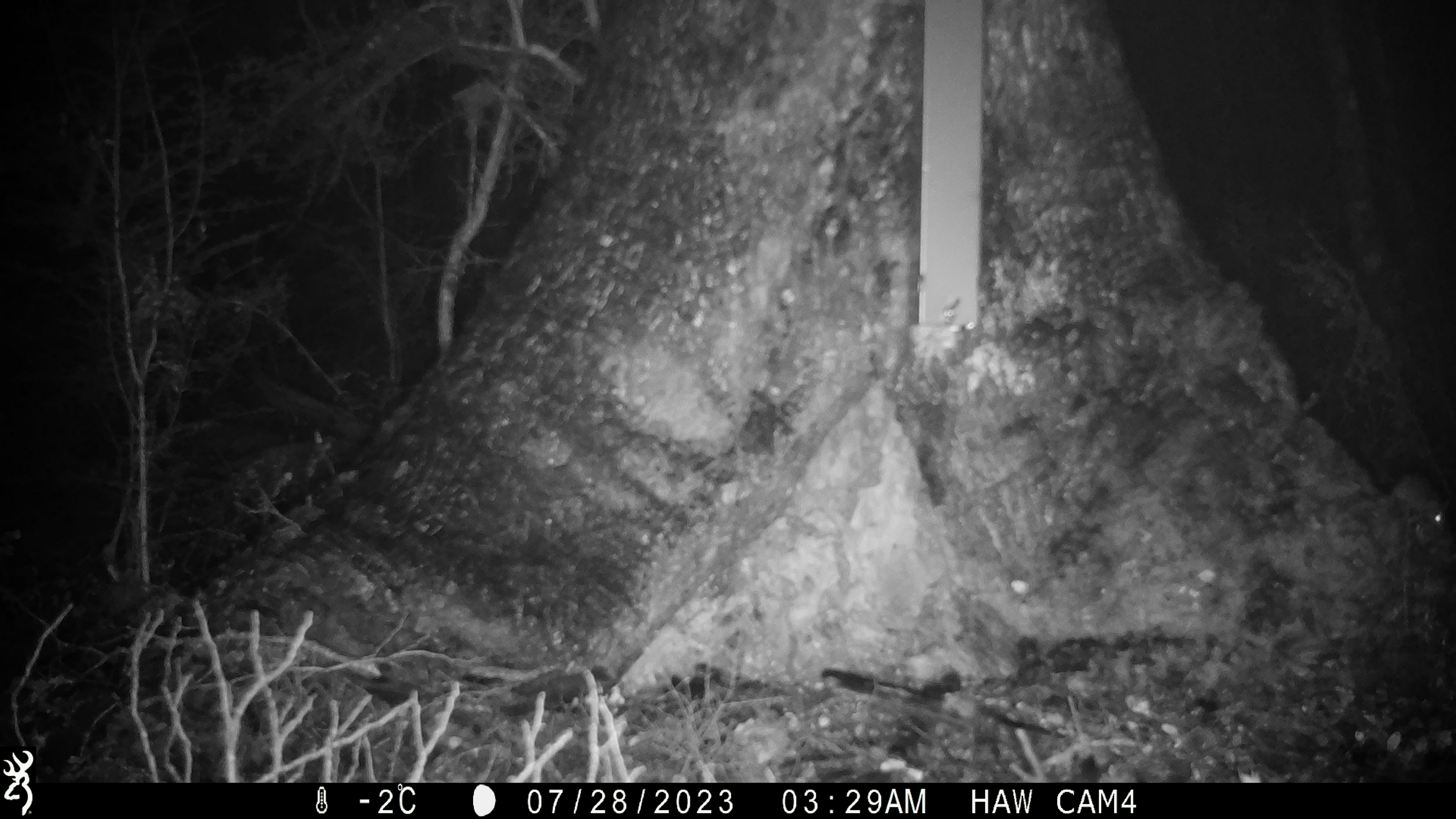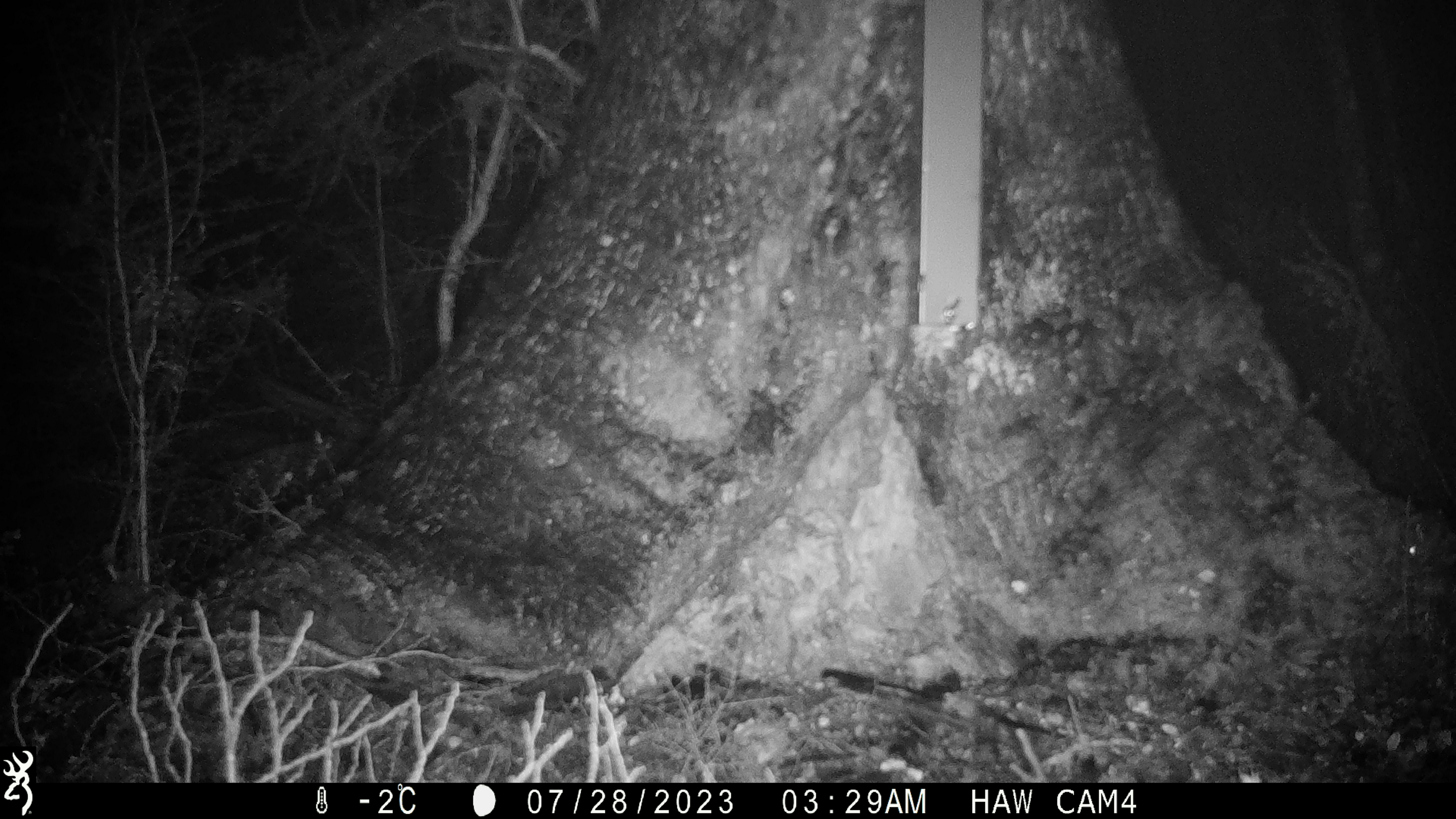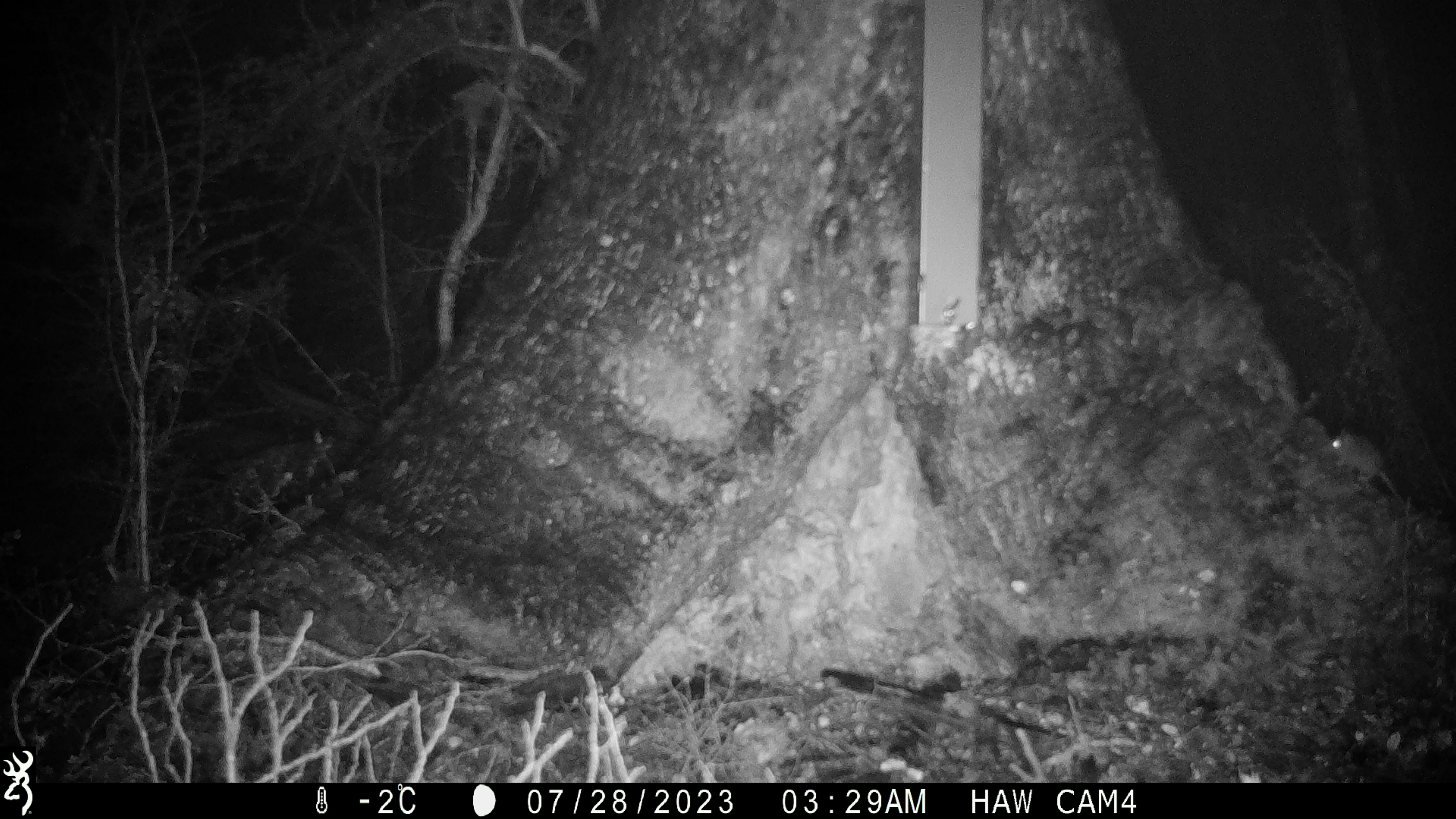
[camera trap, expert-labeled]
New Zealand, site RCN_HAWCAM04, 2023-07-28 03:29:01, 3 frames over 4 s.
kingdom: Animalia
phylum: Chordata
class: Mammalia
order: Rodentia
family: Muridae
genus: Mus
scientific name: Mus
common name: mouse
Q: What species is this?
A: Mouse (Mus).